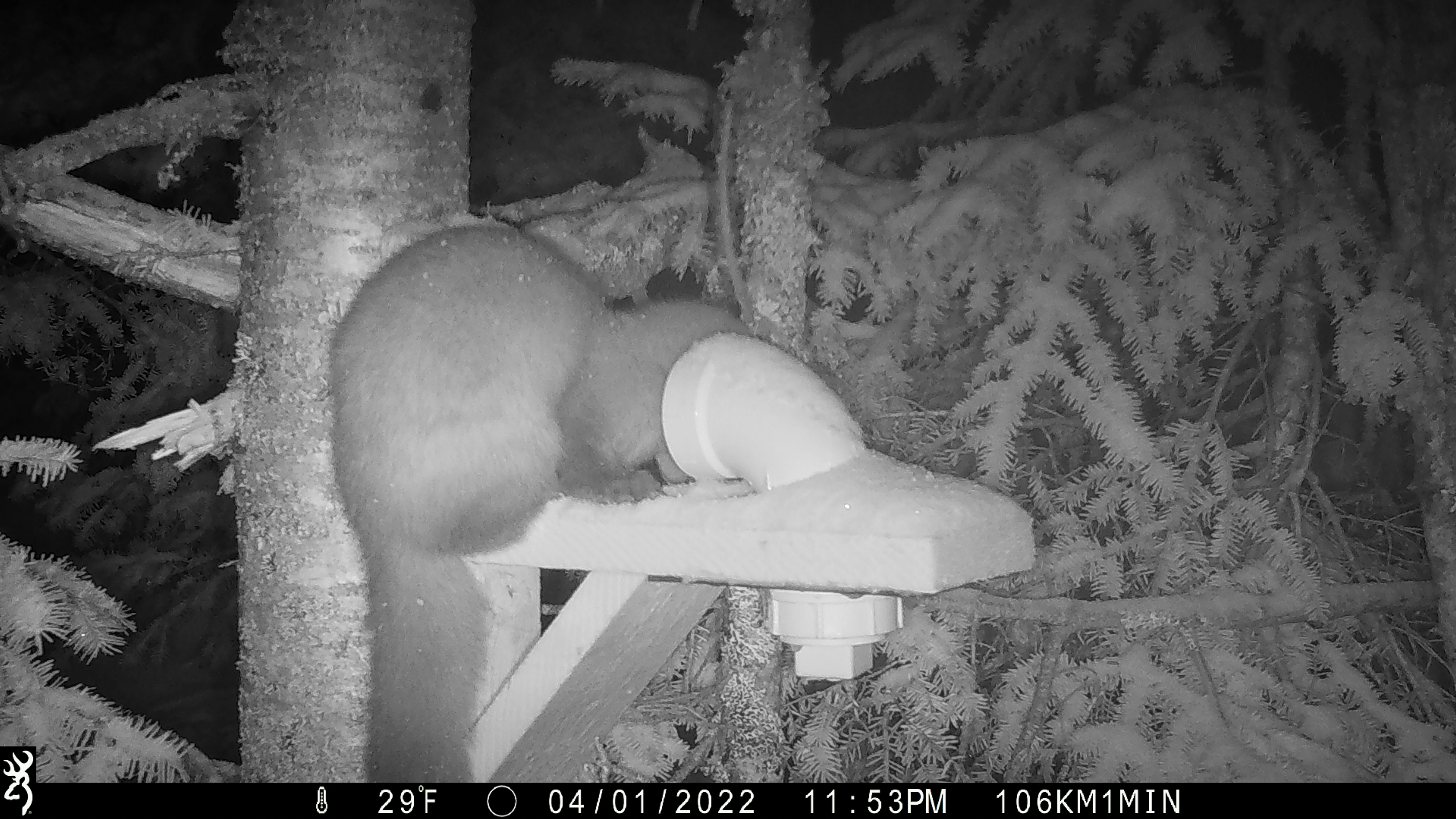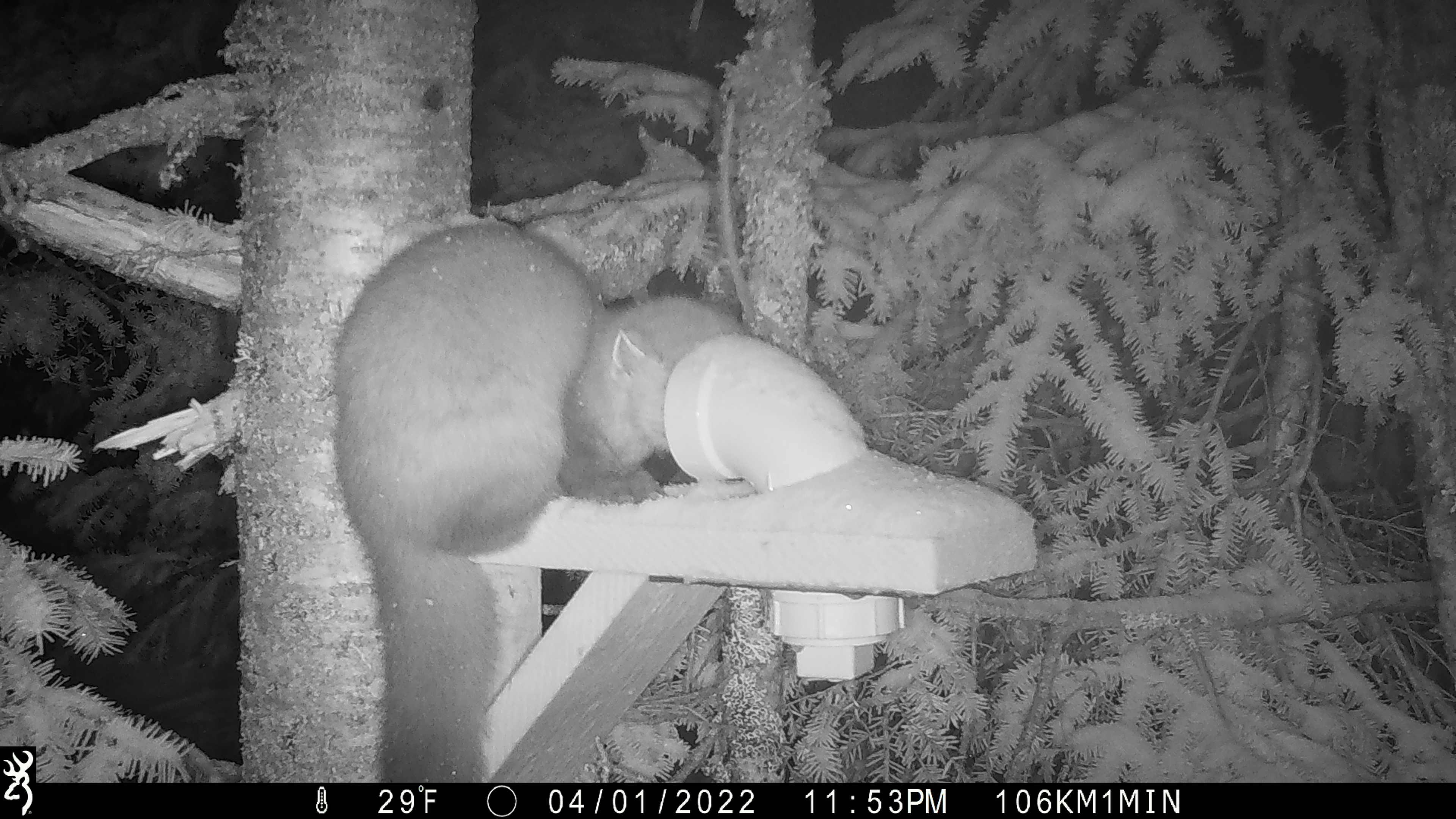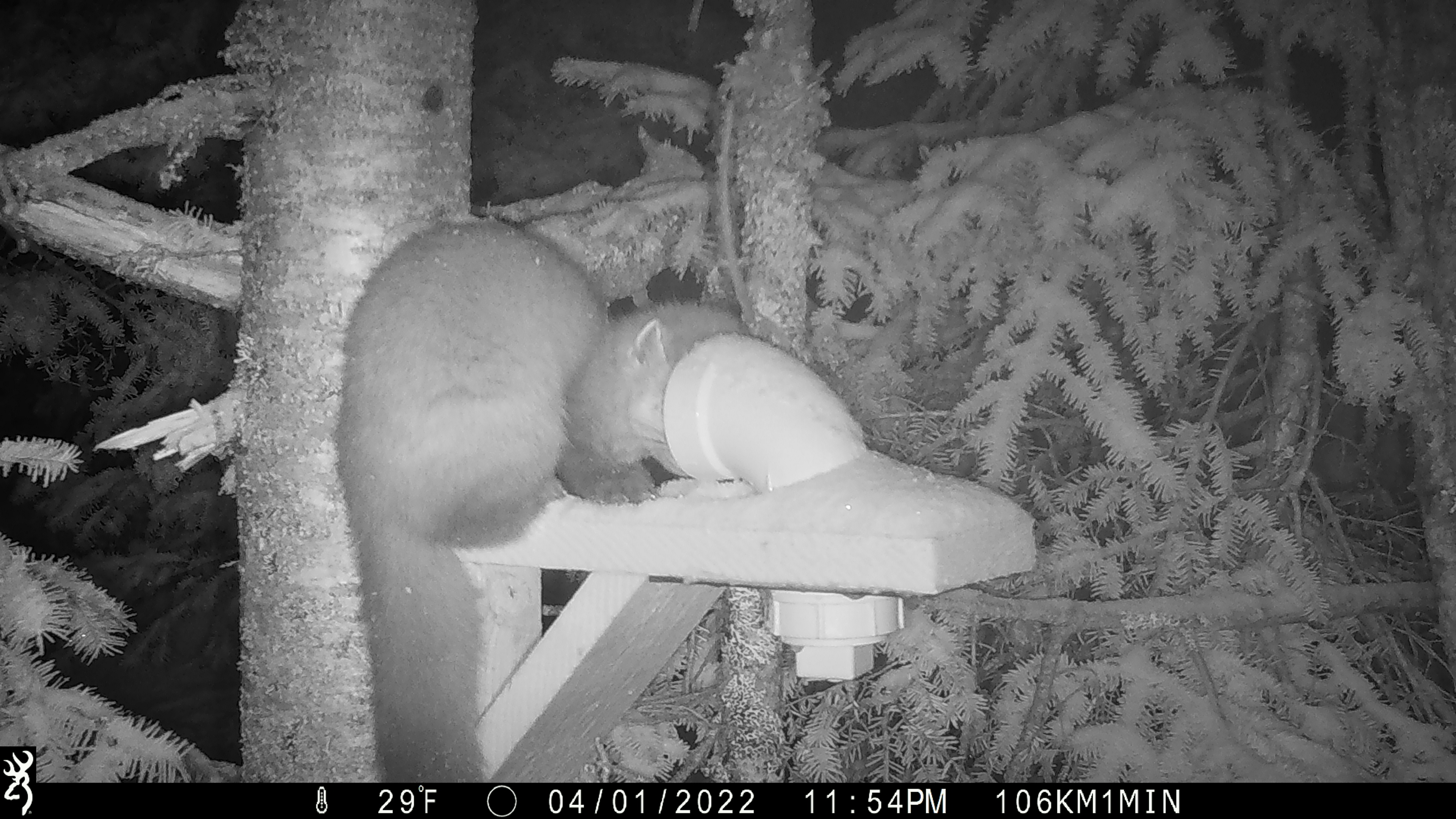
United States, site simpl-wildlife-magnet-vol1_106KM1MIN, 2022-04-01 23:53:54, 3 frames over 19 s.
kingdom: Animalia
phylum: Chordata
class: Mammalia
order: Carnivora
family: Mustelidae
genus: Martes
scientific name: Martes americana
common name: american marten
American marten (Martes americana).